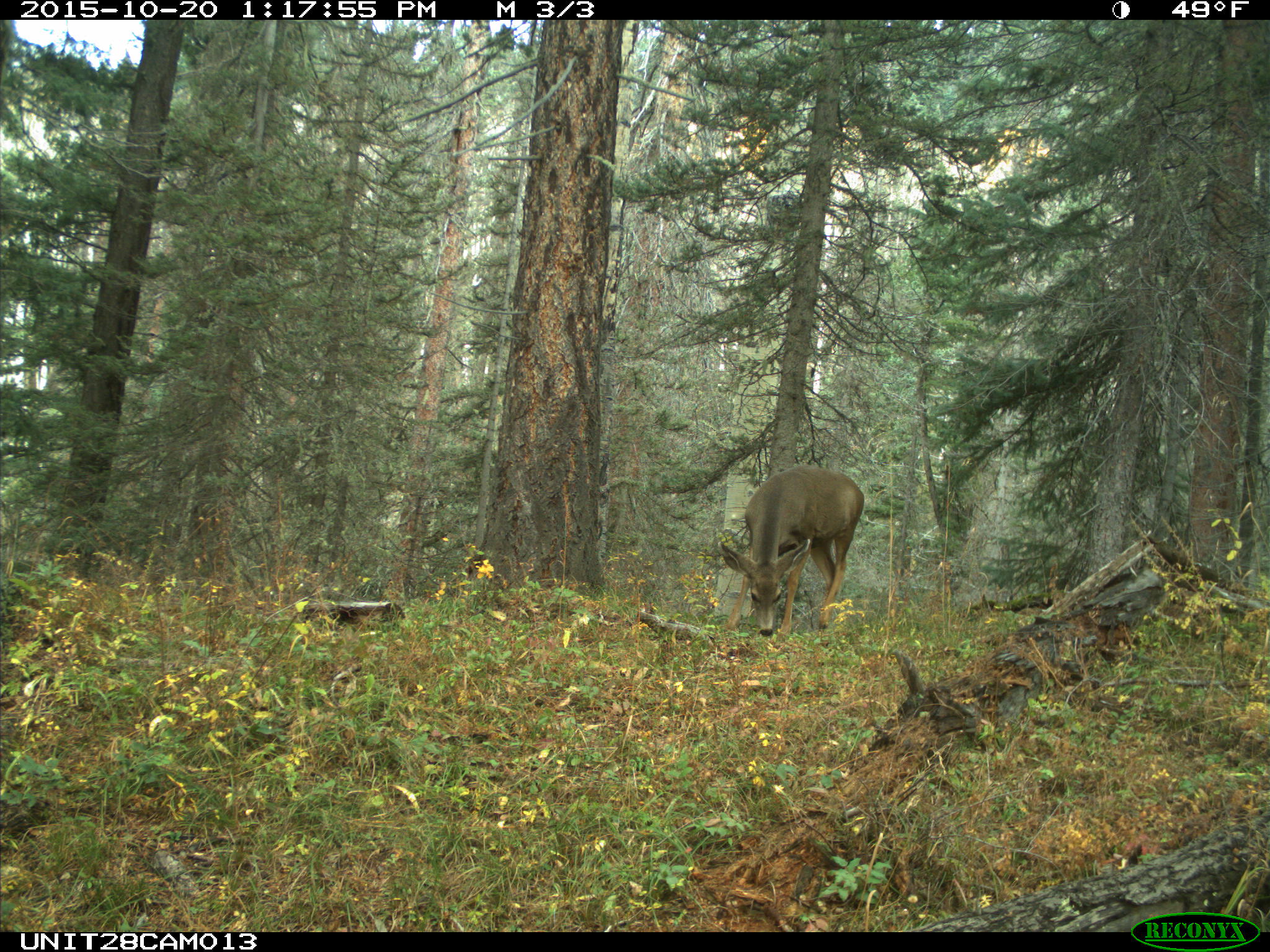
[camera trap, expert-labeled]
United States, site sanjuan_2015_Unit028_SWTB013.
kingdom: Animalia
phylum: Chordata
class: Mammalia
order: Artiodactyla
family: Cervidae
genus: Odocoileus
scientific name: Odocoileus hemionus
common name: mule deer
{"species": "Odocoileus hemionus (mule deer)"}